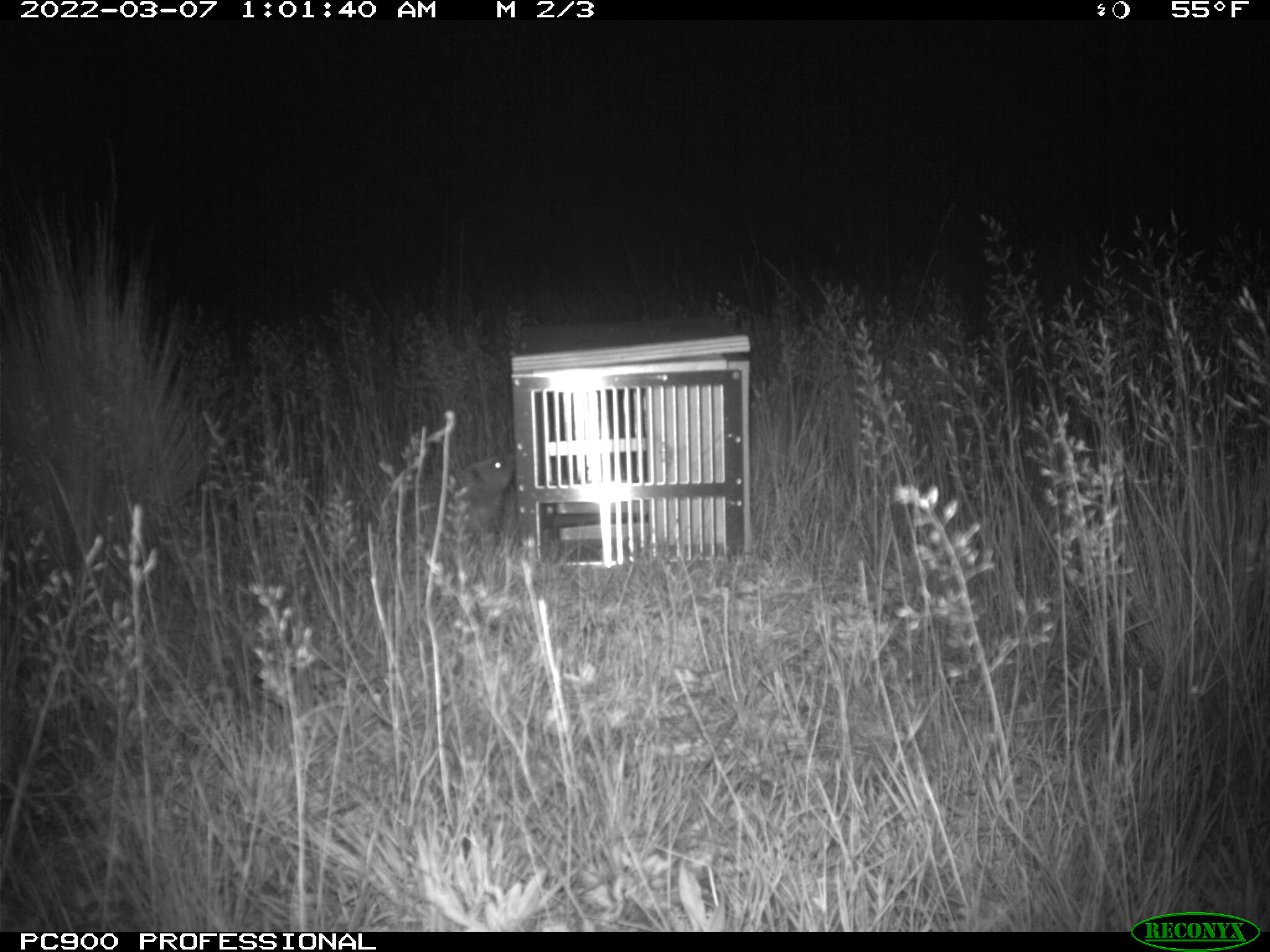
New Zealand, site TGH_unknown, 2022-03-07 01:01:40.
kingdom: Animalia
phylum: Chordata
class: Mammalia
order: Eulipotyphla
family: Erinaceidae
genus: Erinaceus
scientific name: Erinaceus europaeus europaeus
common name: european hedgehog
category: hedgehog